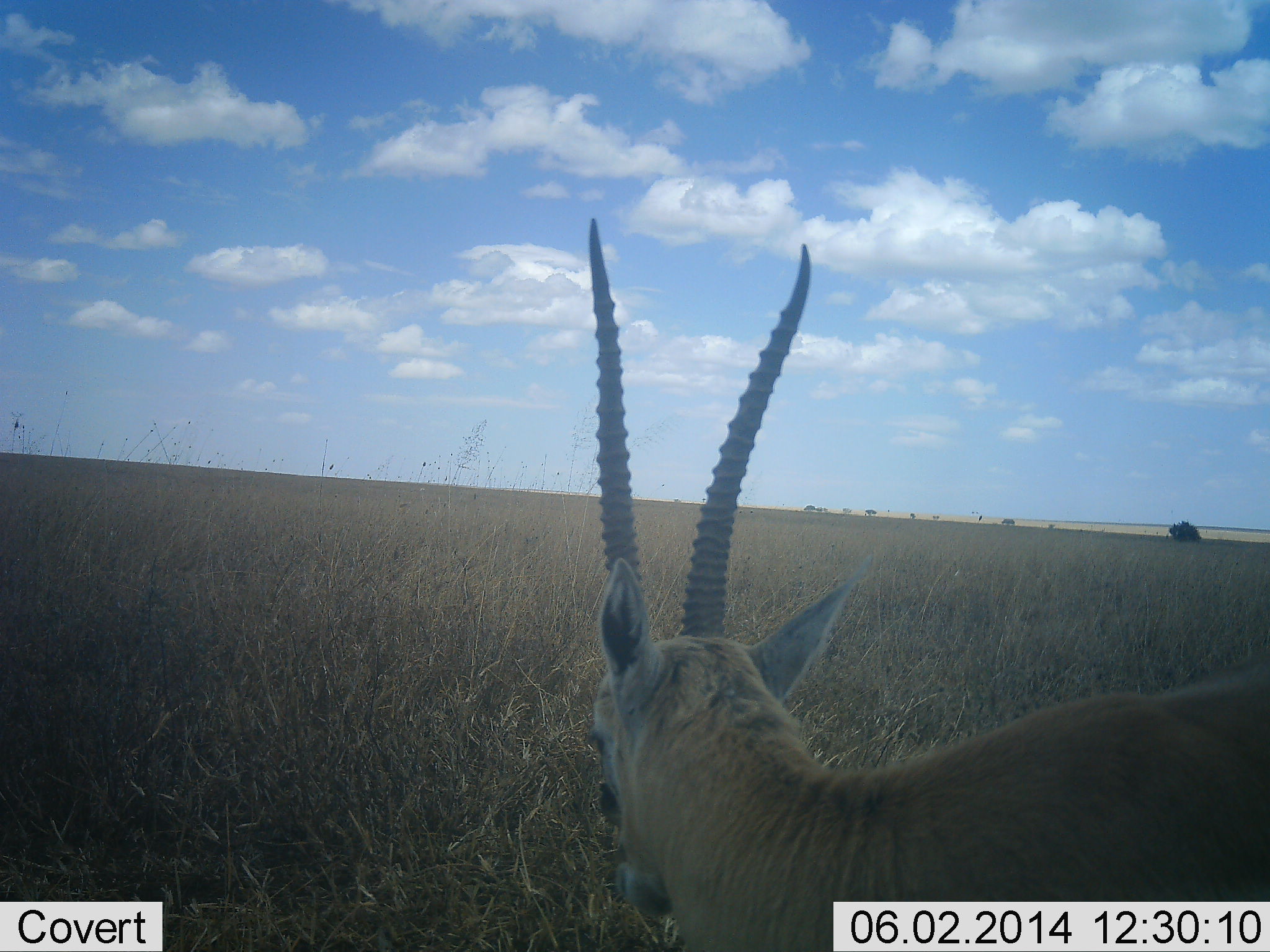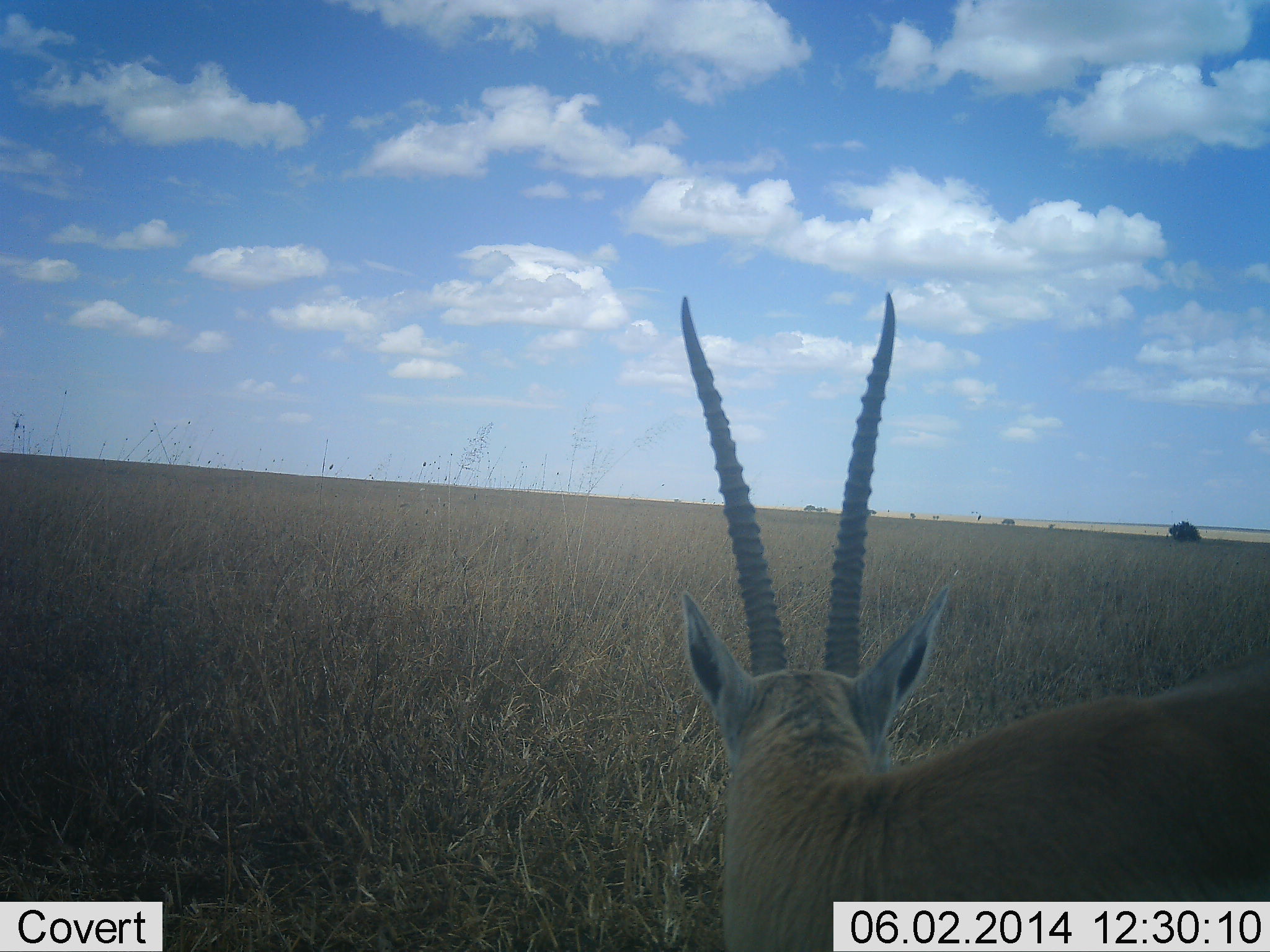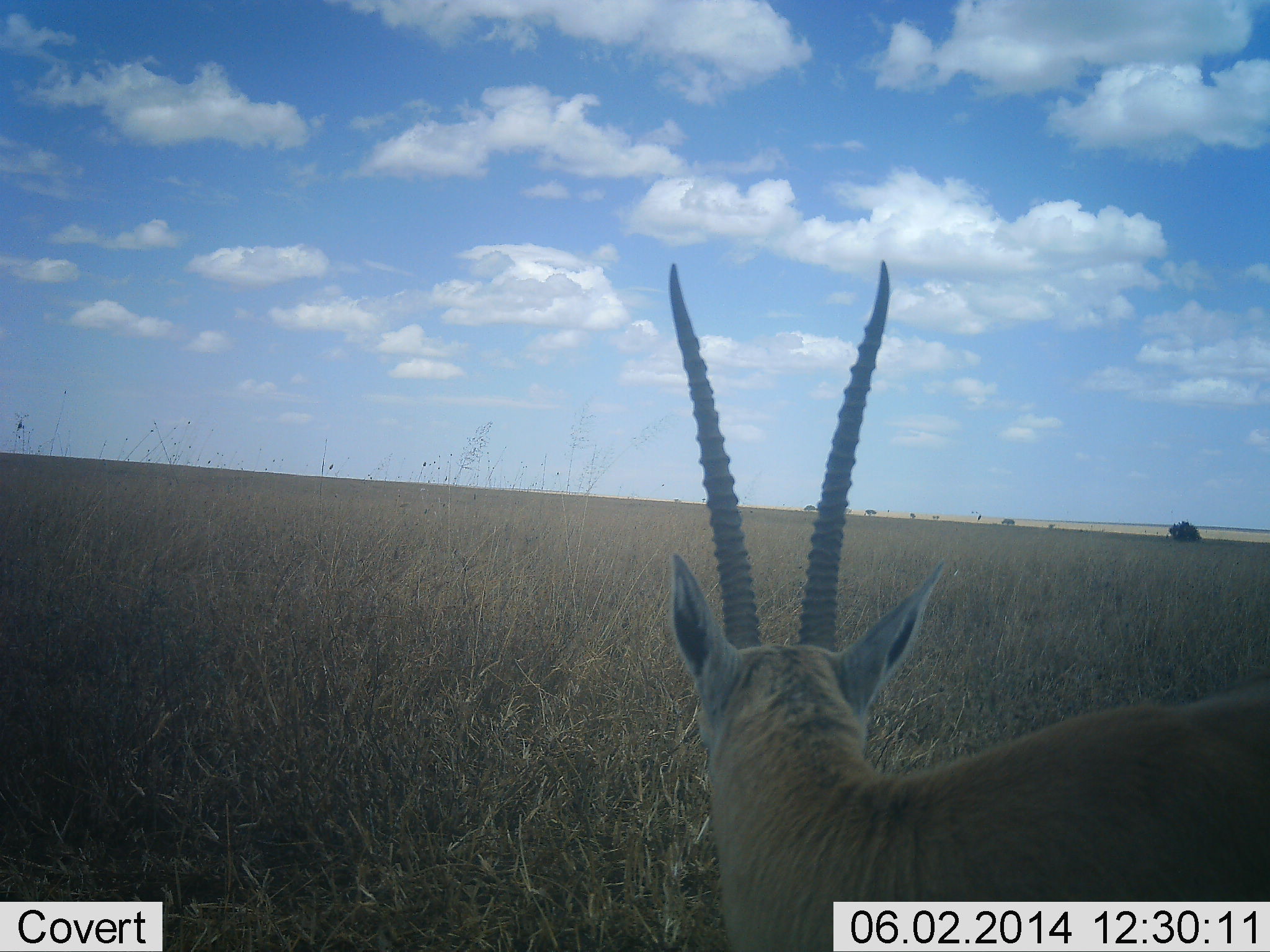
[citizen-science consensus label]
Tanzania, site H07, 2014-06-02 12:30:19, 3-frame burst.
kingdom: Animalia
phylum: Chordata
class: Mammalia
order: Artiodactyla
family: Bovidae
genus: Nanger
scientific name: Nanger granti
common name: grant's gazelle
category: gazellegrants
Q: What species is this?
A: Gazellegrants (grant's gazelle) (Nanger granti).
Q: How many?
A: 1.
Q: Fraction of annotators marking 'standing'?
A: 90%.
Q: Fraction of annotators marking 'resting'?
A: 10%.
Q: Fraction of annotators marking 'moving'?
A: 0%.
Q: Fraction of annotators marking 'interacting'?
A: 0%.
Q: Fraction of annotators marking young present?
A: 0%.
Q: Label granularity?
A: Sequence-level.